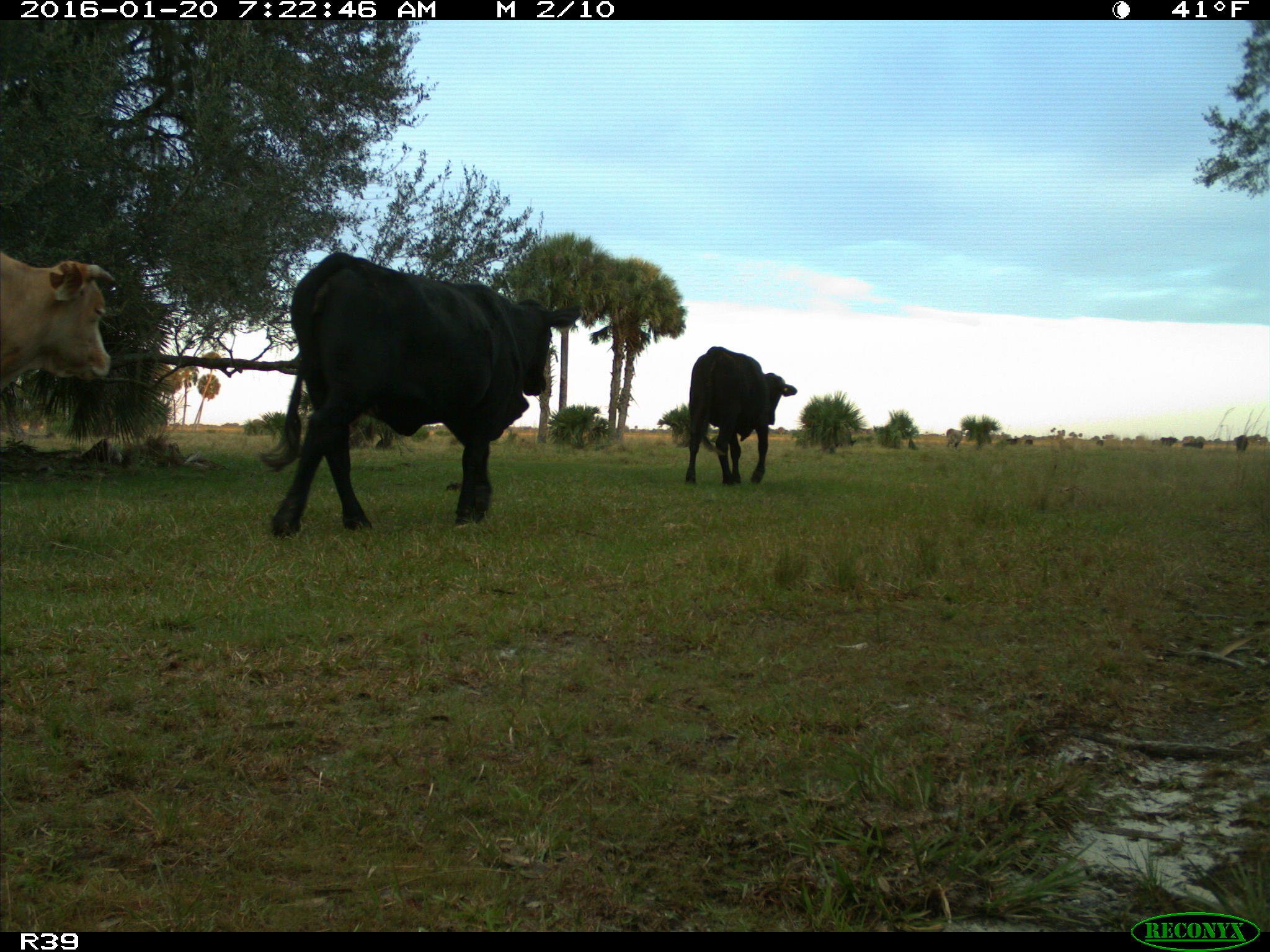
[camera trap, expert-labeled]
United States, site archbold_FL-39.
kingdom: Animalia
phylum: Chordata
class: Mammalia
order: Artiodactyla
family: Bovidae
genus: Bos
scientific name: Bos taurus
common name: domestic cow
Bos taurus (domestic cow).